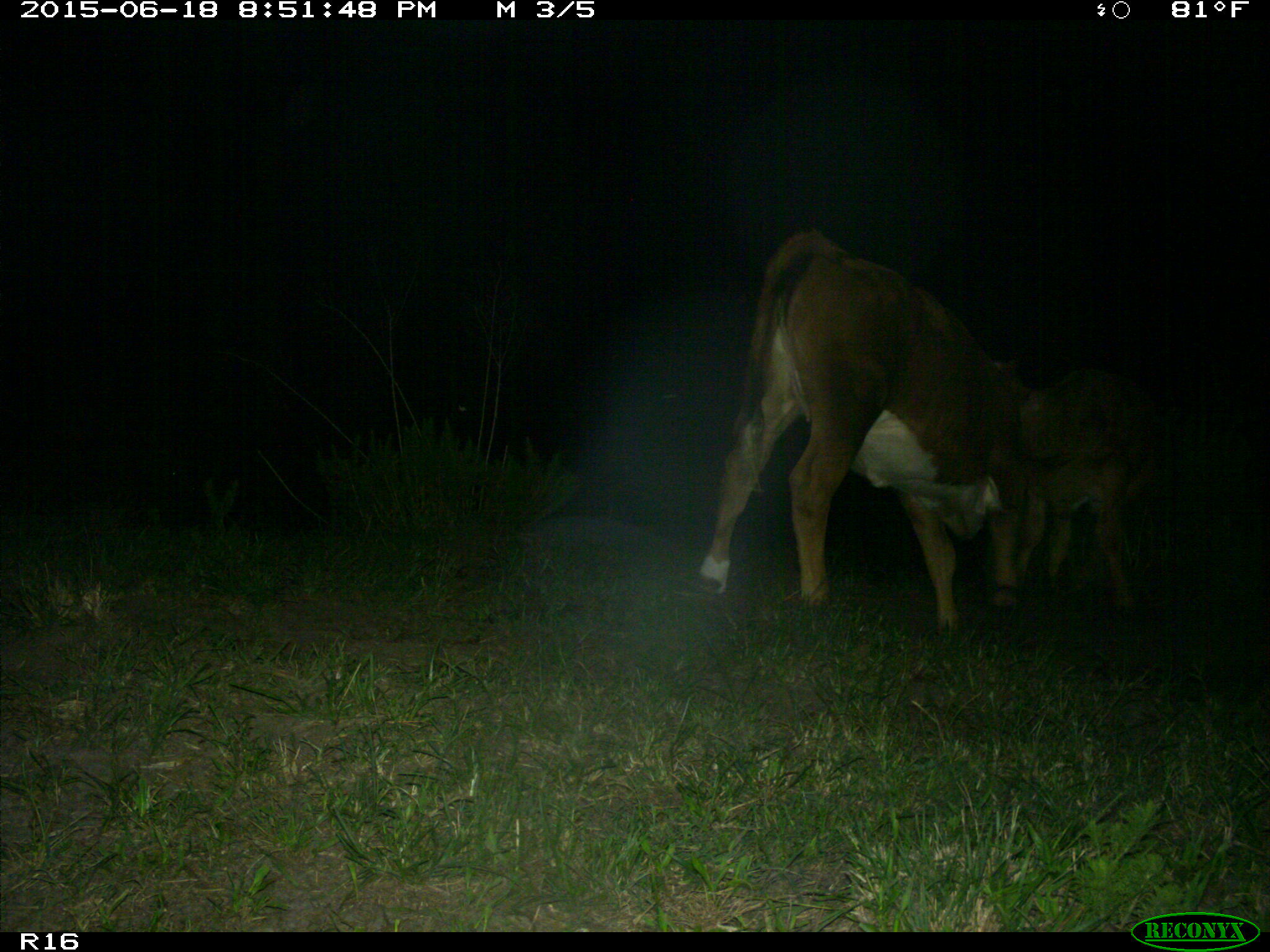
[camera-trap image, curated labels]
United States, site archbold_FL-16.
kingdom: Animalia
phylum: Chordata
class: Mammalia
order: Artiodactyla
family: Bovidae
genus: Bos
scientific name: Bos taurus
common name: domestic cow